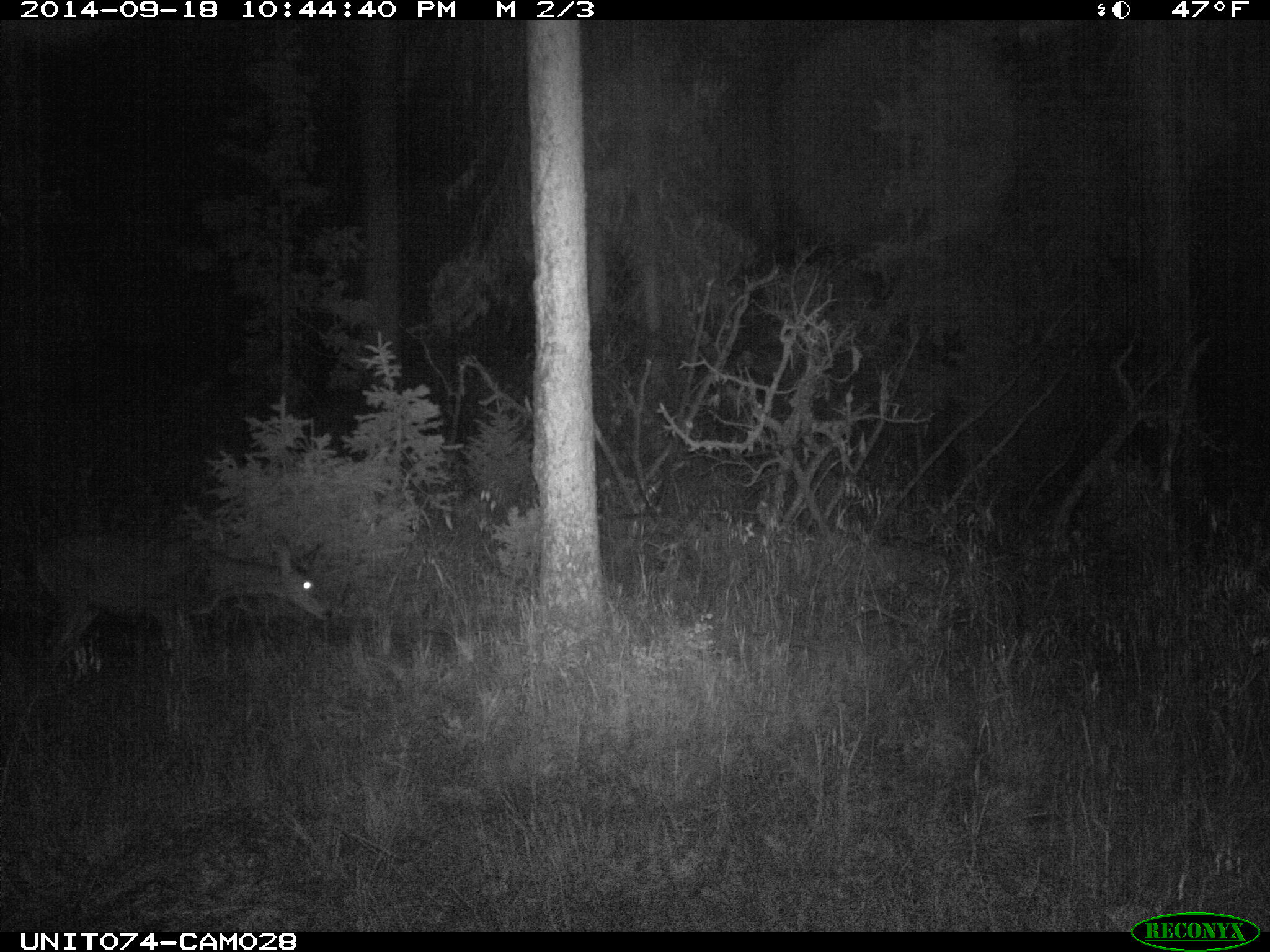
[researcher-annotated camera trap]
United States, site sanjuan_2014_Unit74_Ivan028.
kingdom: Animalia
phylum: Chordata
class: Mammalia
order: Artiodactyla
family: Cervidae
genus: Odocoileus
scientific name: Odocoileus hemionus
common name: mule deer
Odocoileus hemionus (mule deer).